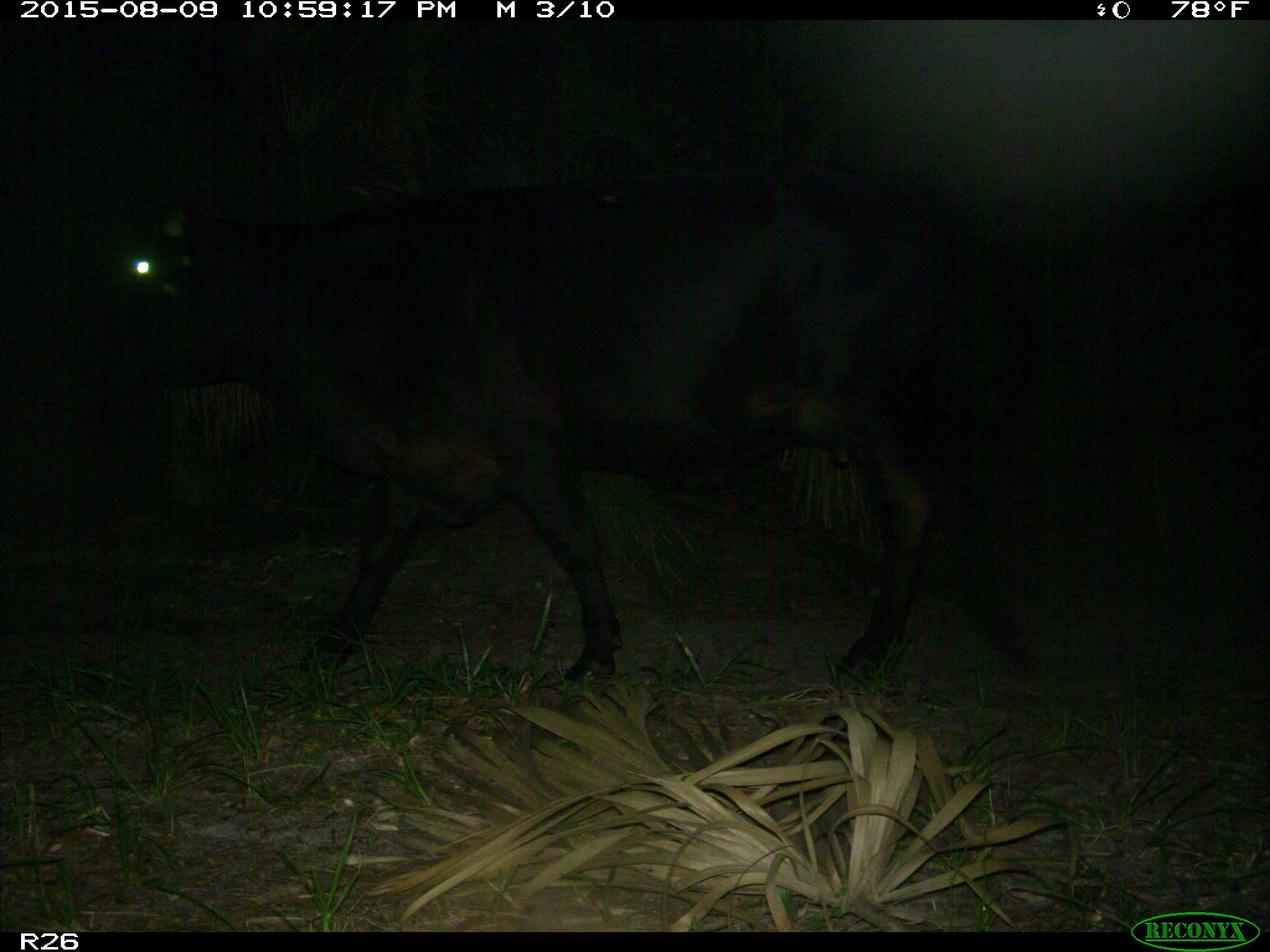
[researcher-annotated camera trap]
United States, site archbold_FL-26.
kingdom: Animalia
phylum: Chordata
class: Mammalia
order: Artiodactyla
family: Bovidae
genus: Bos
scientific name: Bos taurus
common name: domestic cow